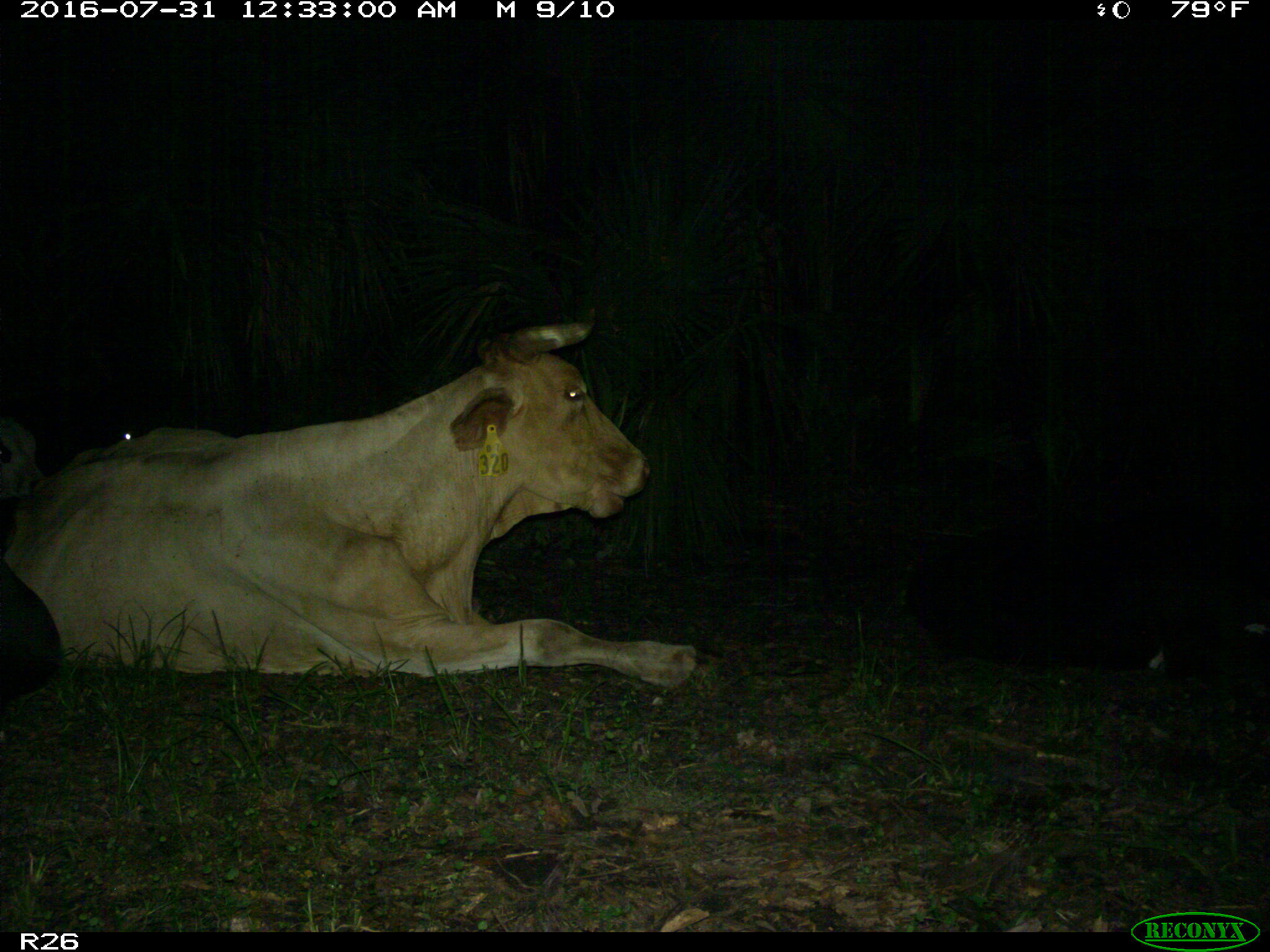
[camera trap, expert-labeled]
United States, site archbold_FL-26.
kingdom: Animalia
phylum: Chordata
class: Mammalia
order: Artiodactyla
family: Bovidae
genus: Bos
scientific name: Bos taurus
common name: domestic cow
Bos taurus (domestic cow).